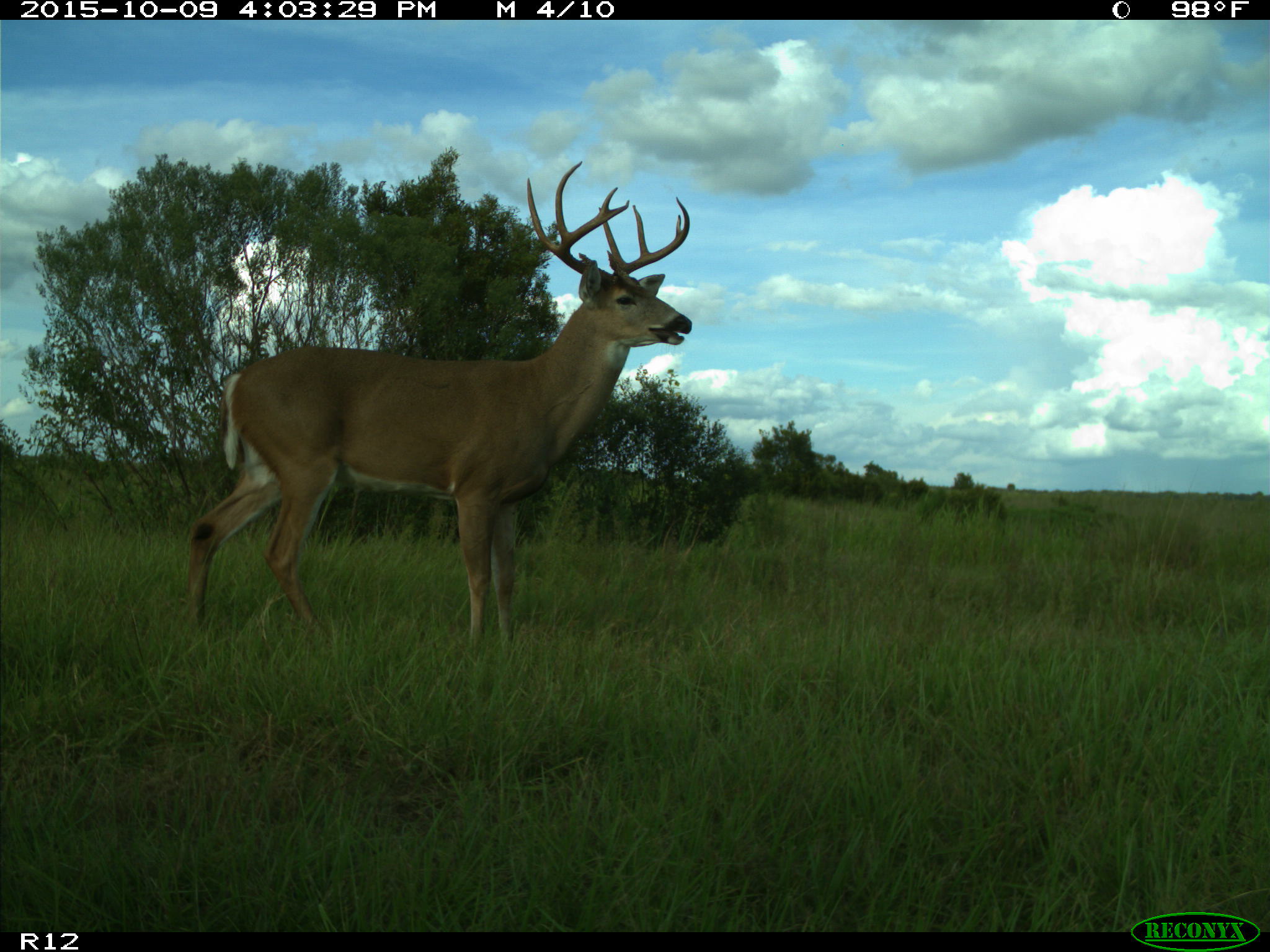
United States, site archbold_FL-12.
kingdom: Animalia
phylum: Chordata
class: Mammalia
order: Artiodactyla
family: Cervidae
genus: Odocoileus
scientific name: Odocoileus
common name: deer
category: unidentified deer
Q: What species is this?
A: Unidentified deer (deer) (Odocoileus).